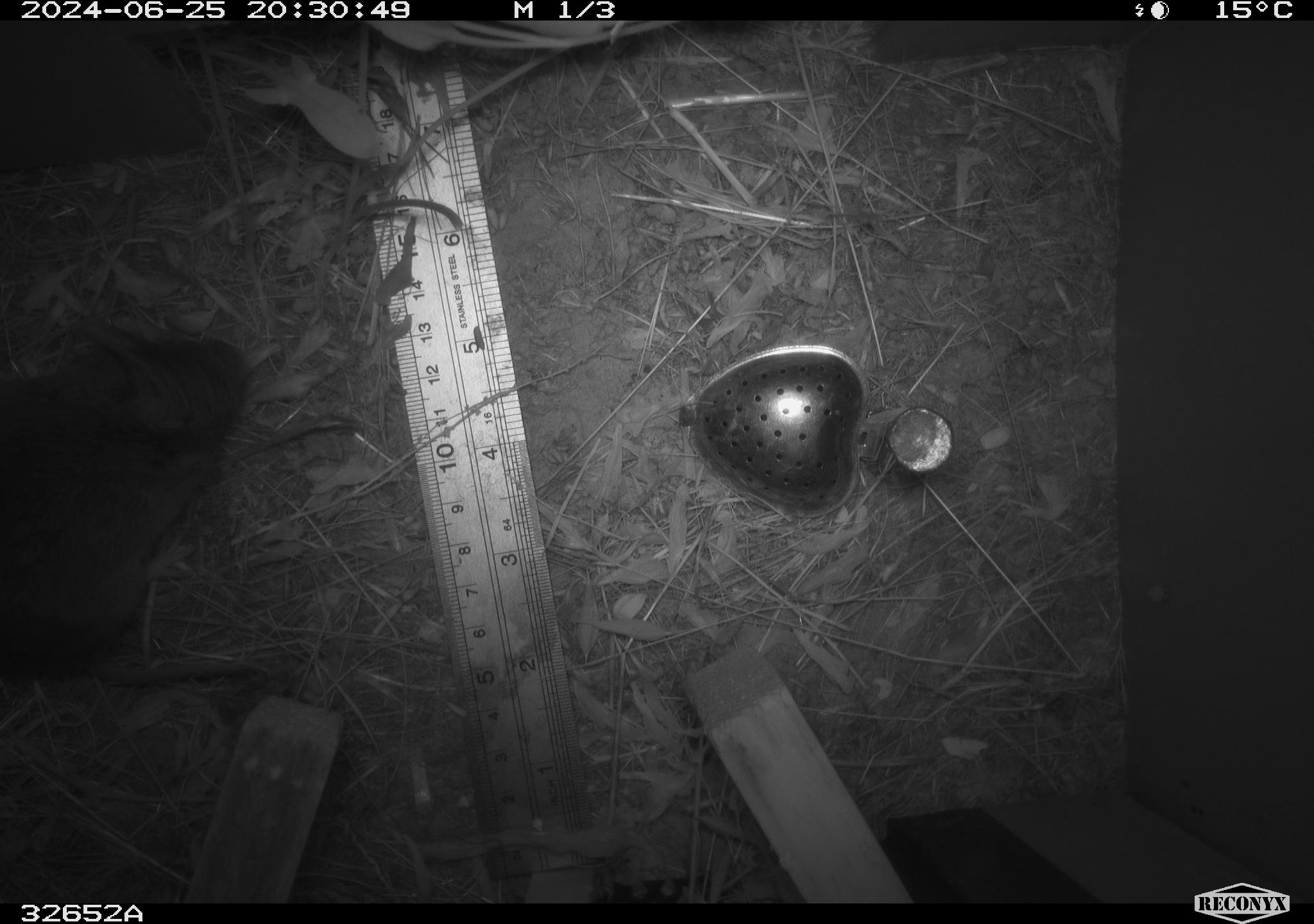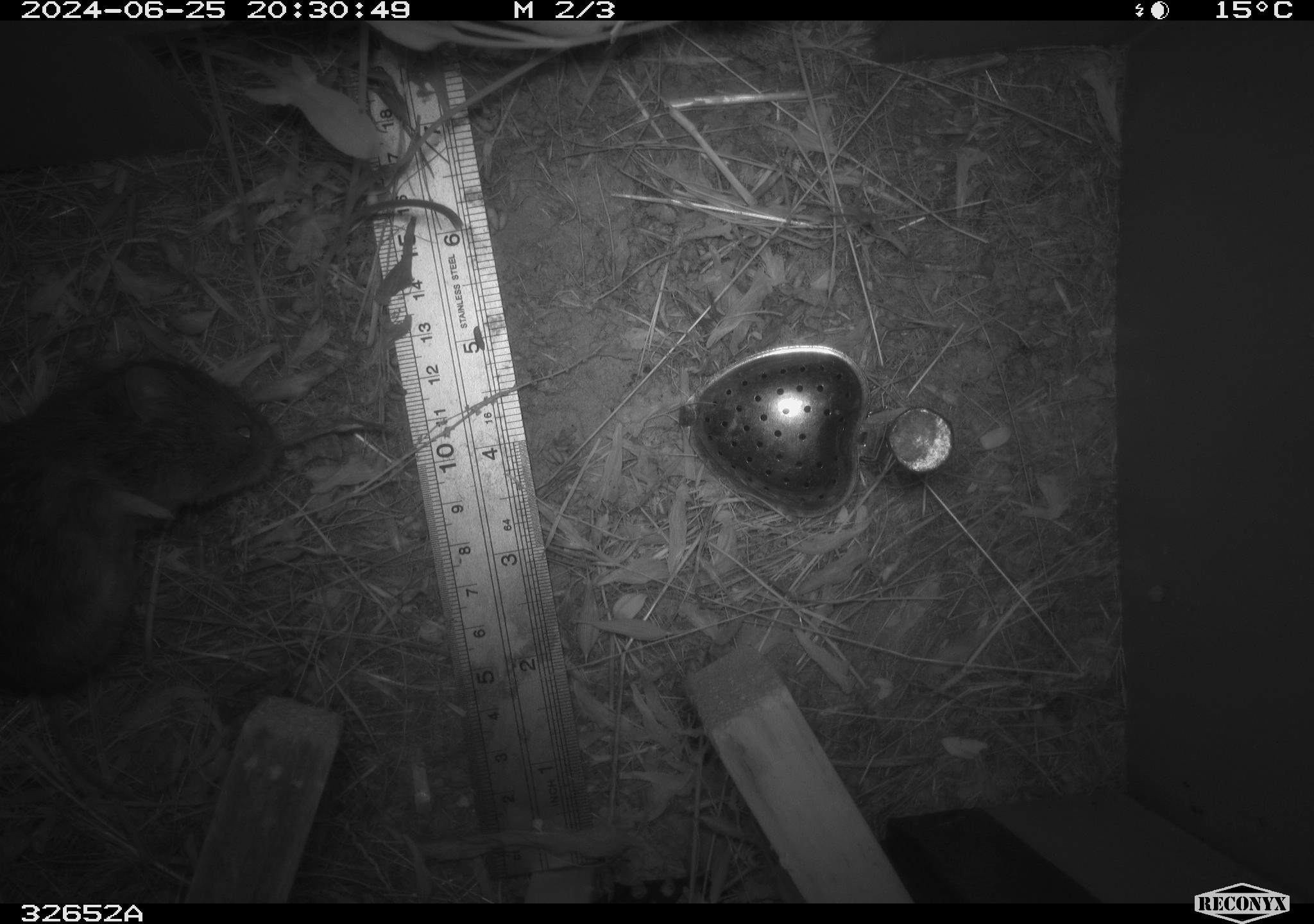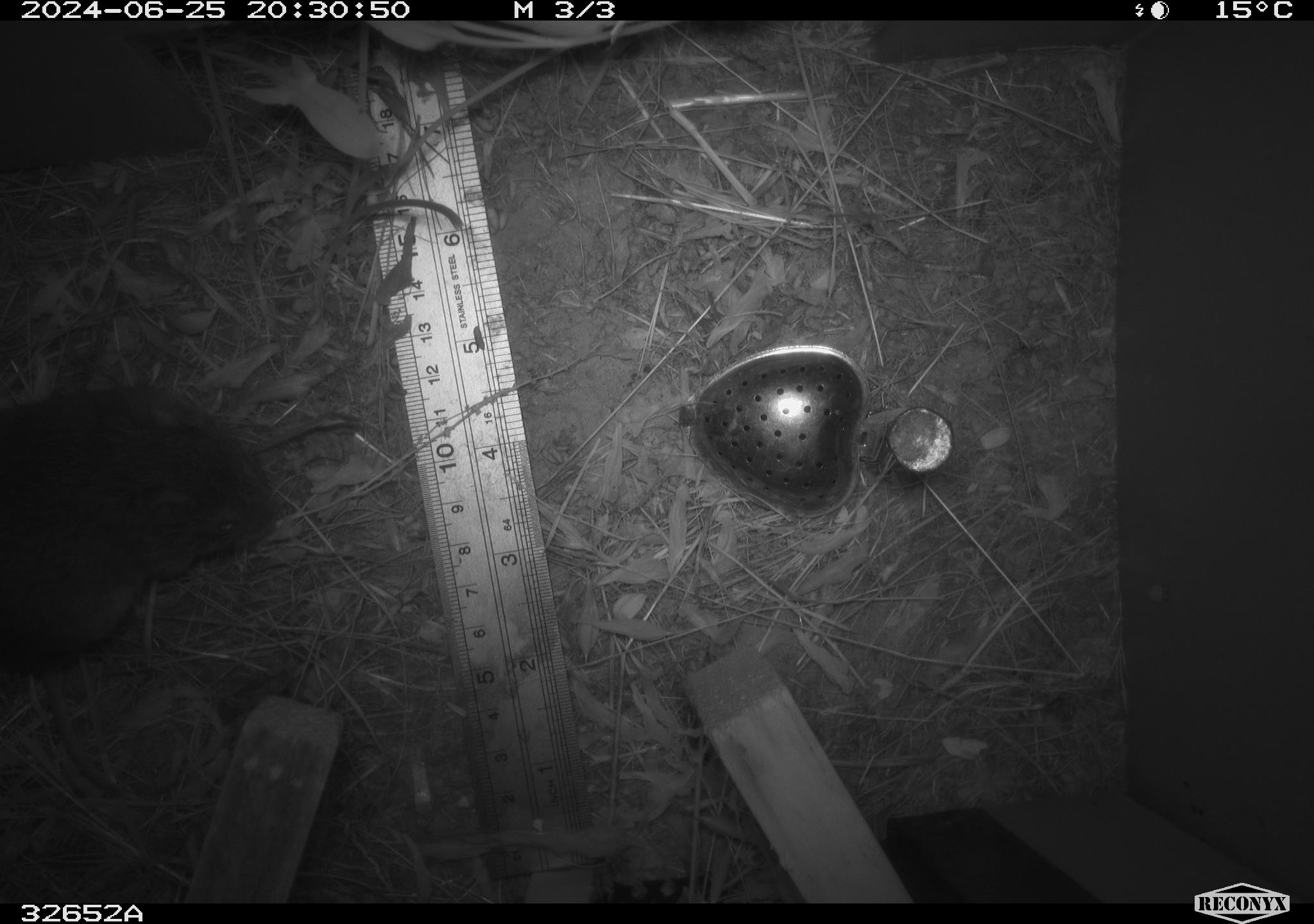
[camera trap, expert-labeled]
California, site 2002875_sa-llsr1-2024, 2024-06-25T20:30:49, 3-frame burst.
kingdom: Animalia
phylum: Chordata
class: Mammalia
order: Rodentia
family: Cricetidae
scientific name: Arvicolinae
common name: voles, lemmings, and muskrats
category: arvicolinae subfamily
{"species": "arvicolinae subfamily (voles, lemmings, and muskrats) (Arvicolinae)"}